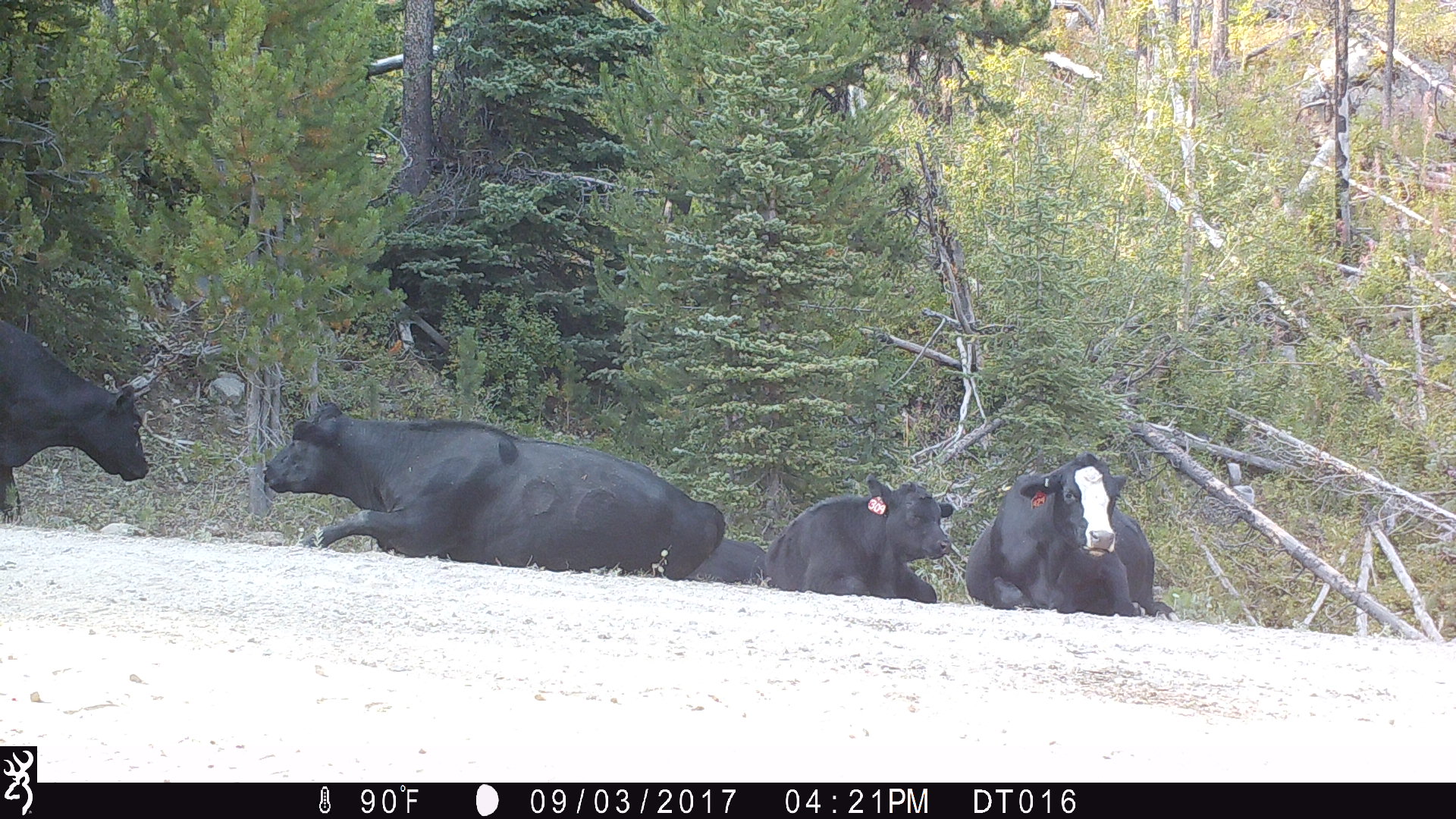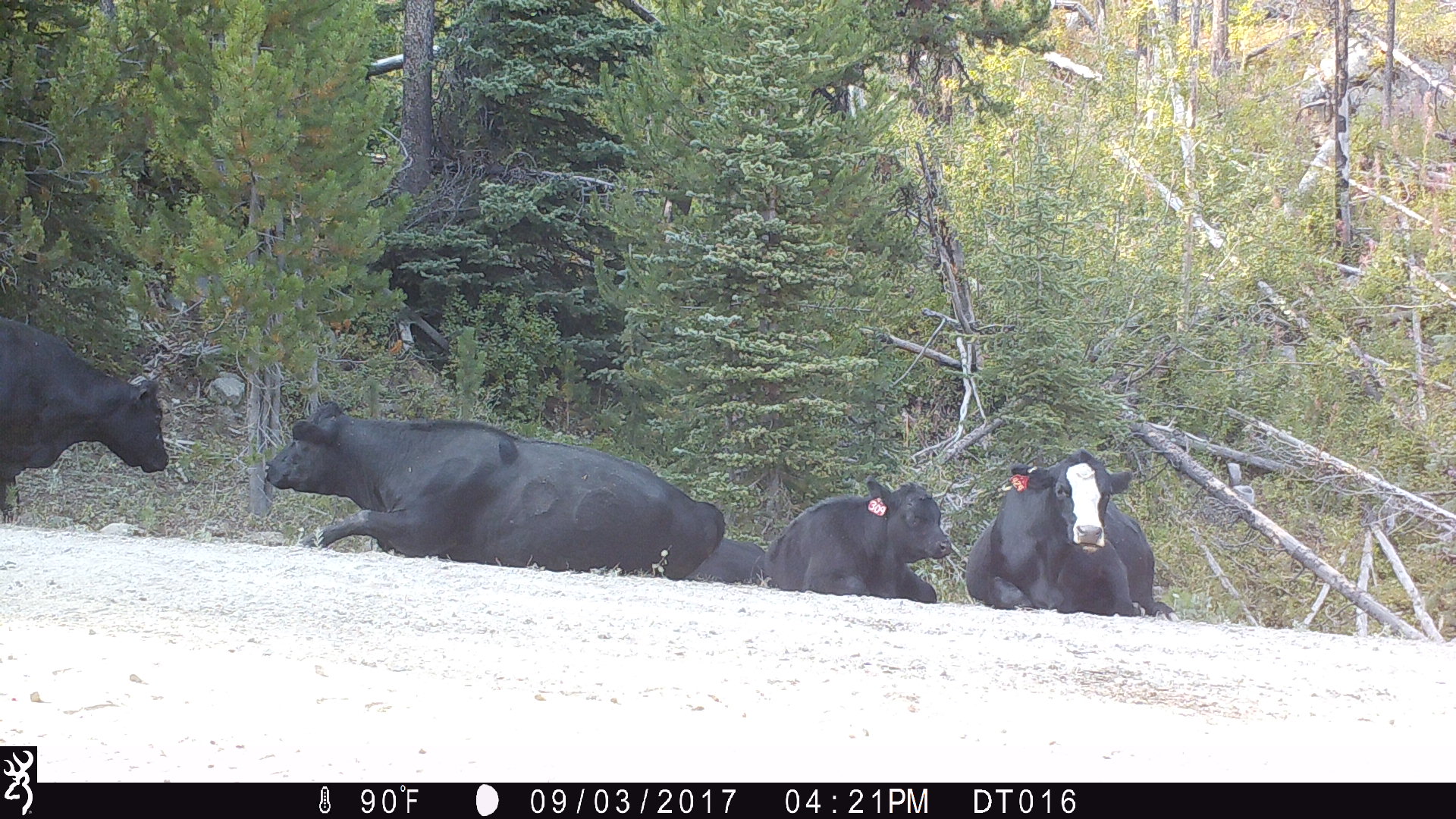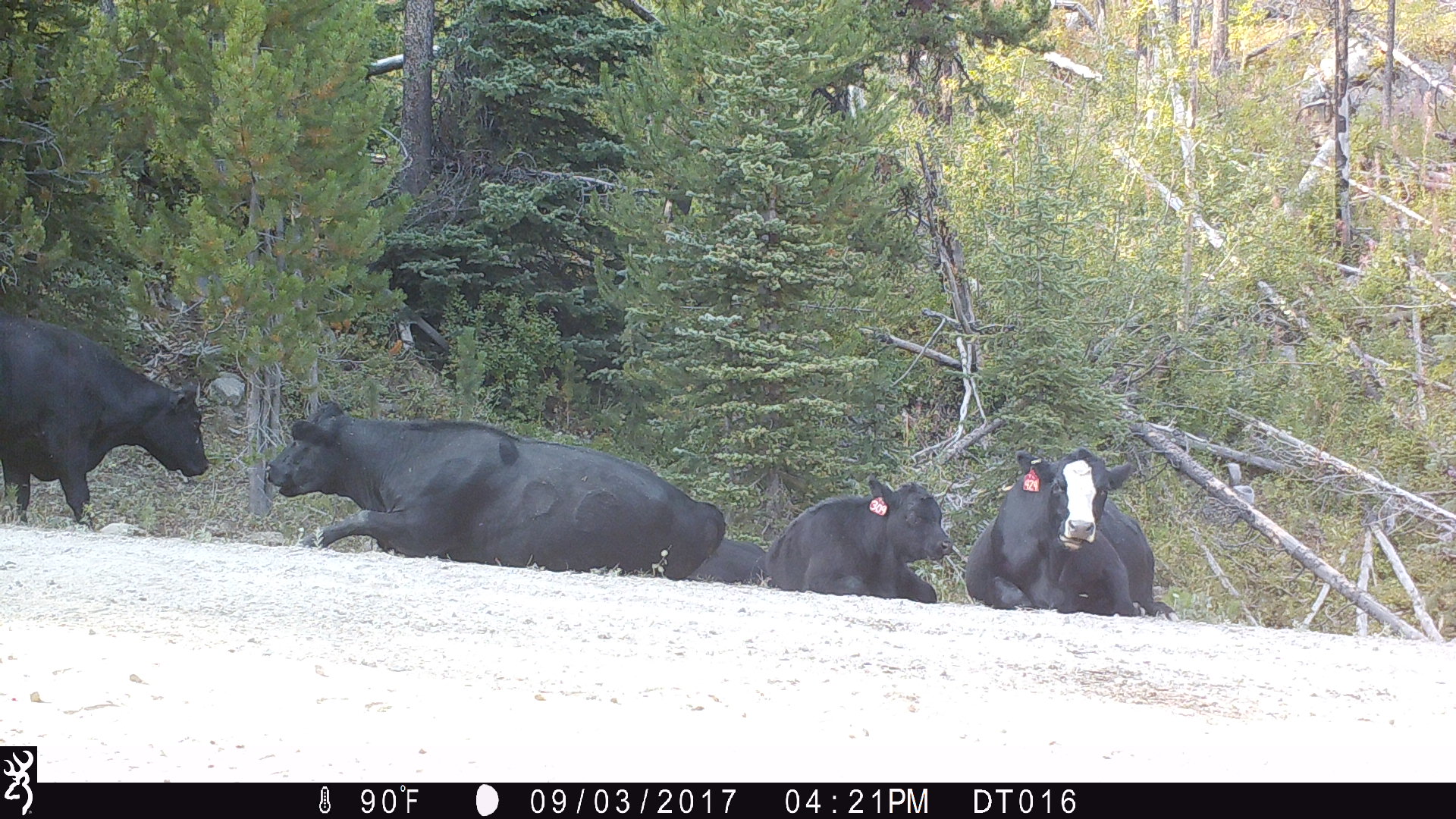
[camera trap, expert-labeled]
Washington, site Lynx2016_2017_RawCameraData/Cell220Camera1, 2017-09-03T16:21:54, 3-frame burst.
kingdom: Animalia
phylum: Chordata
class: Mammalia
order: Artiodactyla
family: Bovidae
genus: Bos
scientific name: Bos taurus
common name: domestic cattle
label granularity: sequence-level